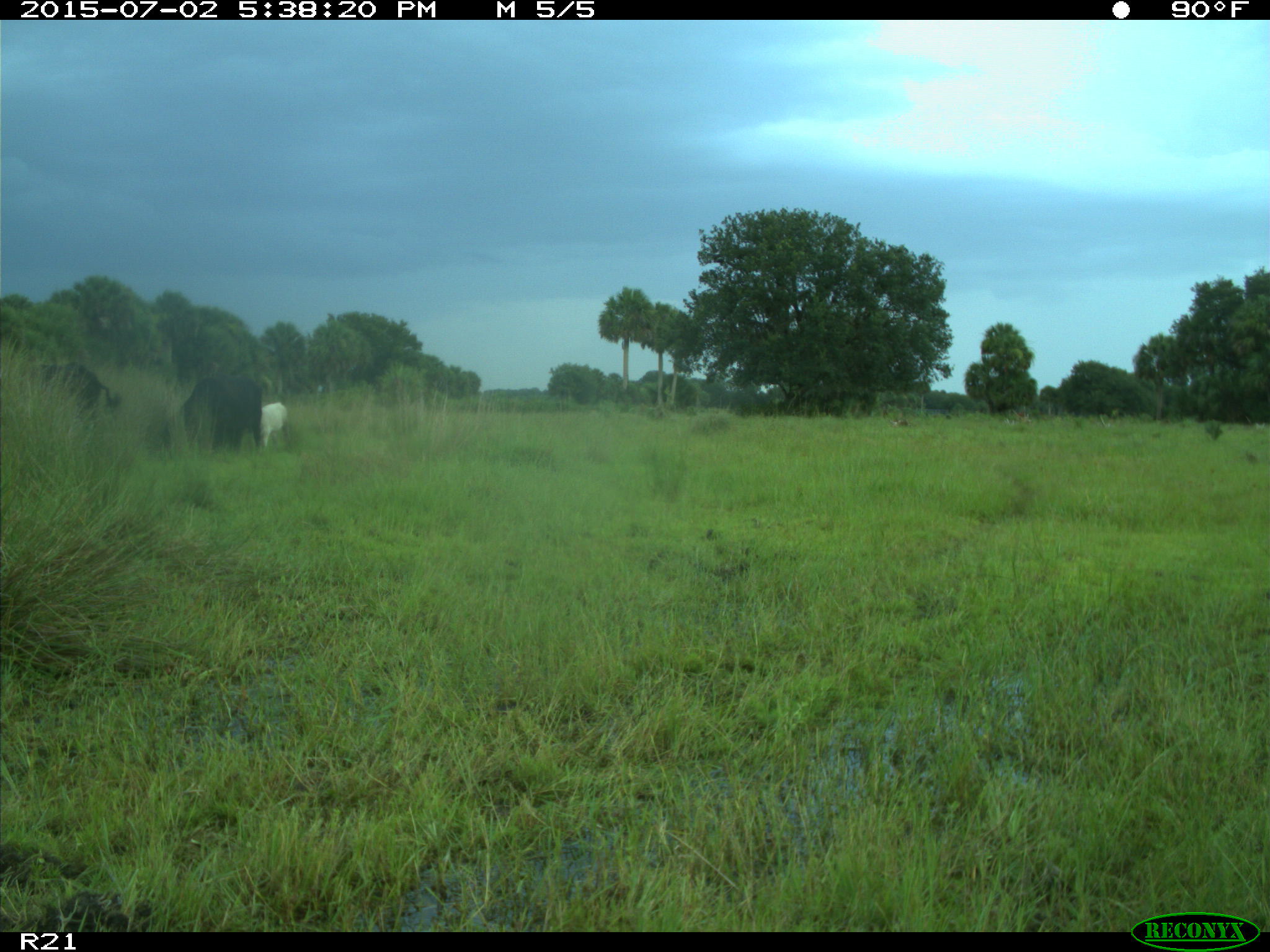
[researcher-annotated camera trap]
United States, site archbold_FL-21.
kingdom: Animalia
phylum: Chordata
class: Mammalia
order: Artiodactyla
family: Bovidae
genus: Bos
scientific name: Bos taurus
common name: domestic cow